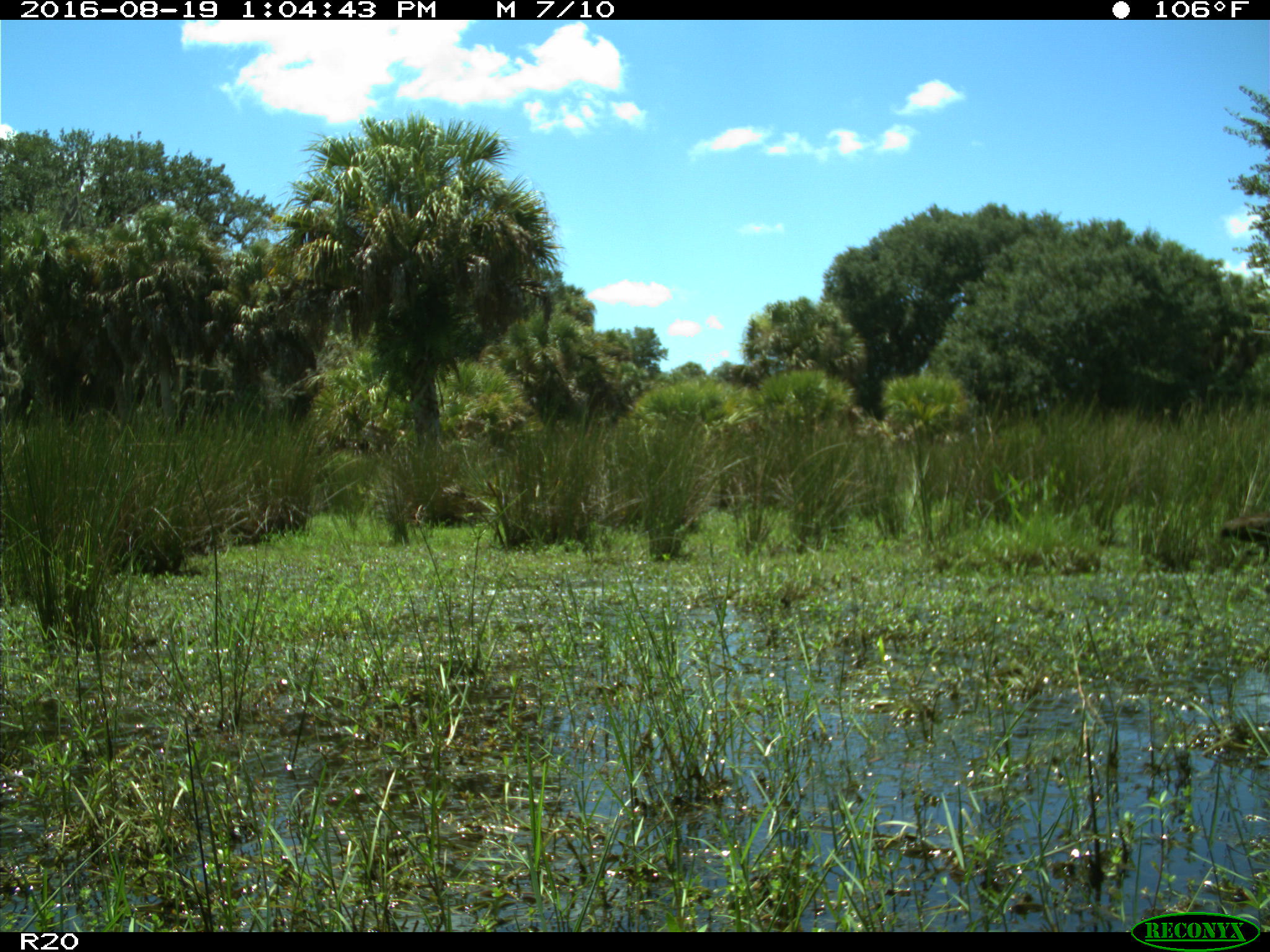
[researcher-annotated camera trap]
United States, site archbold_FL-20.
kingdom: Animalia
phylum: Chordata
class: Aves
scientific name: Aves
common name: birds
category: unidentified bird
Unidentified bird (birds) (Aves).